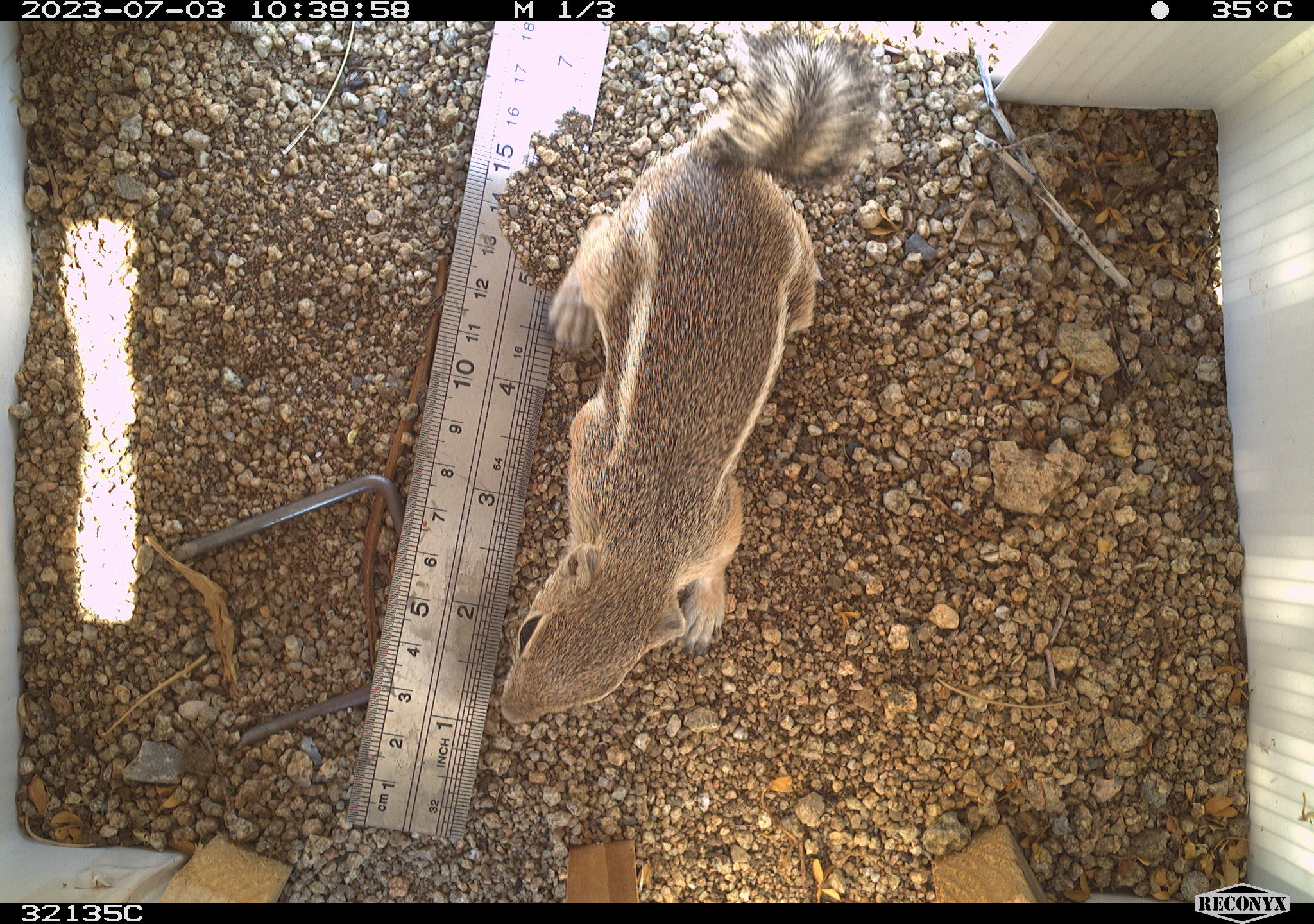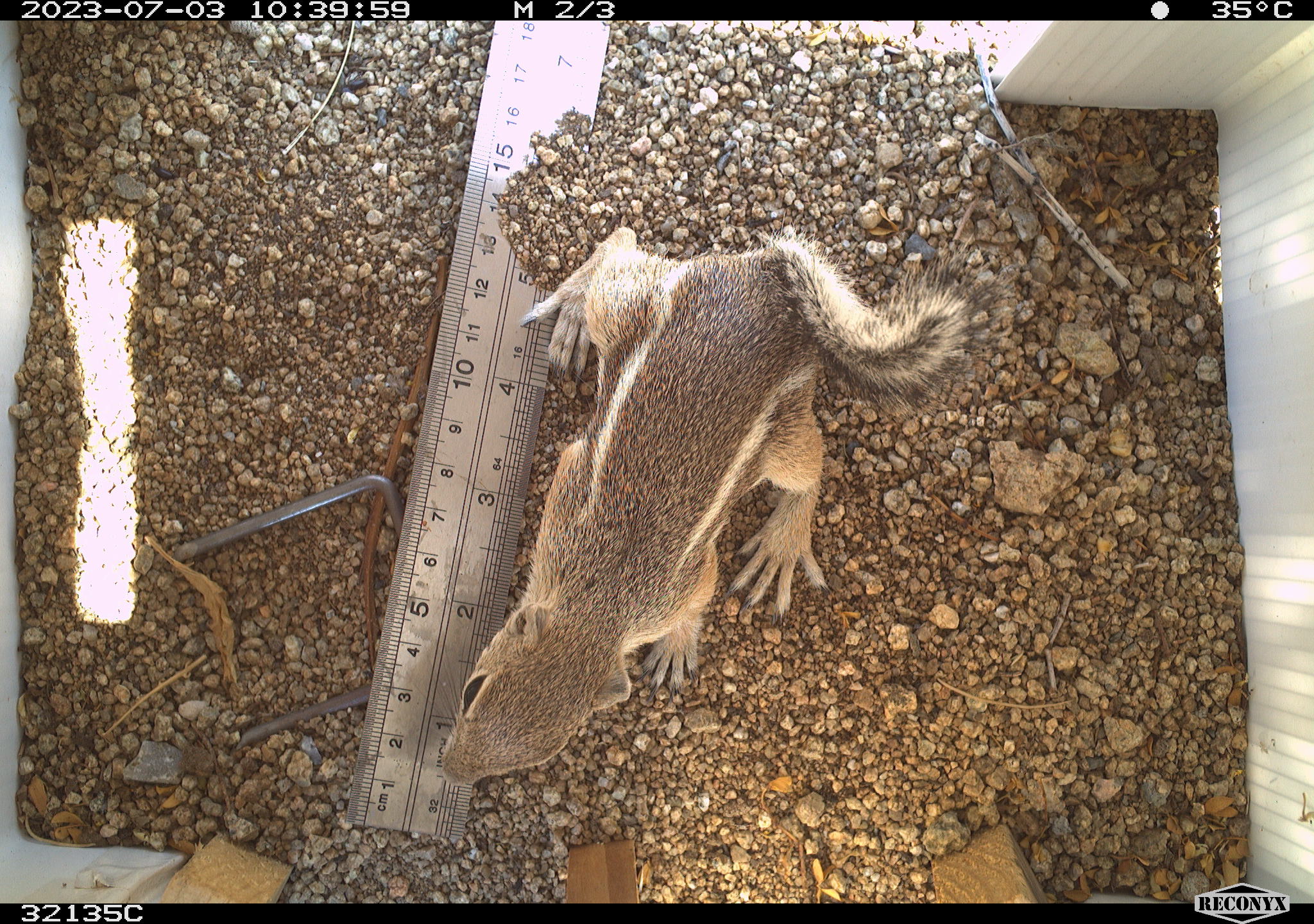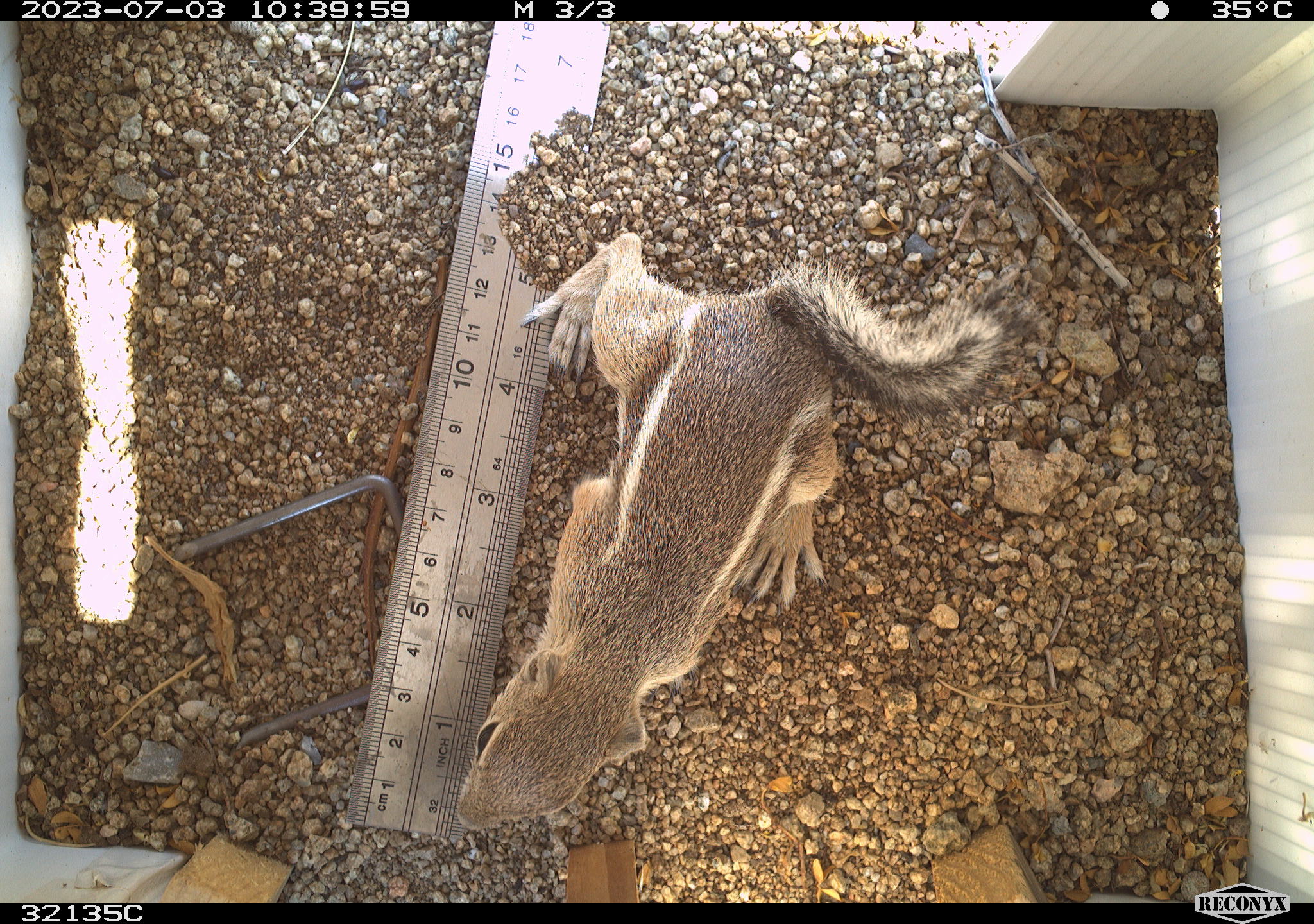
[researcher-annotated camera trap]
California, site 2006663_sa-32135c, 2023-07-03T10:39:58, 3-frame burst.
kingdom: Animalia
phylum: Chordata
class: Mammalia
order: Rodentia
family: Sciuridae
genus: Ammospermophilus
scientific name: Ammospermophilus leucurus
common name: white-tailed antelope squirrel